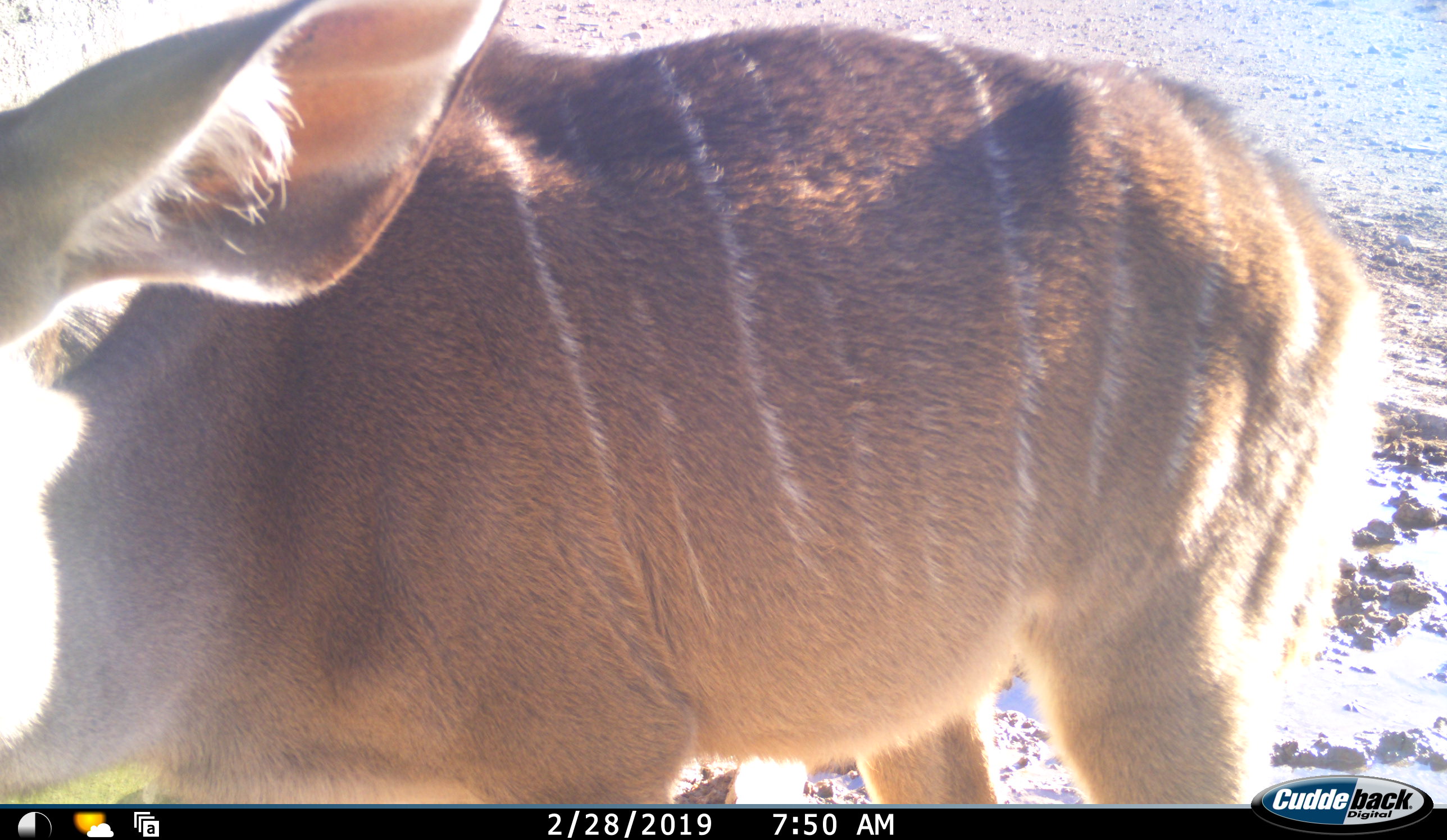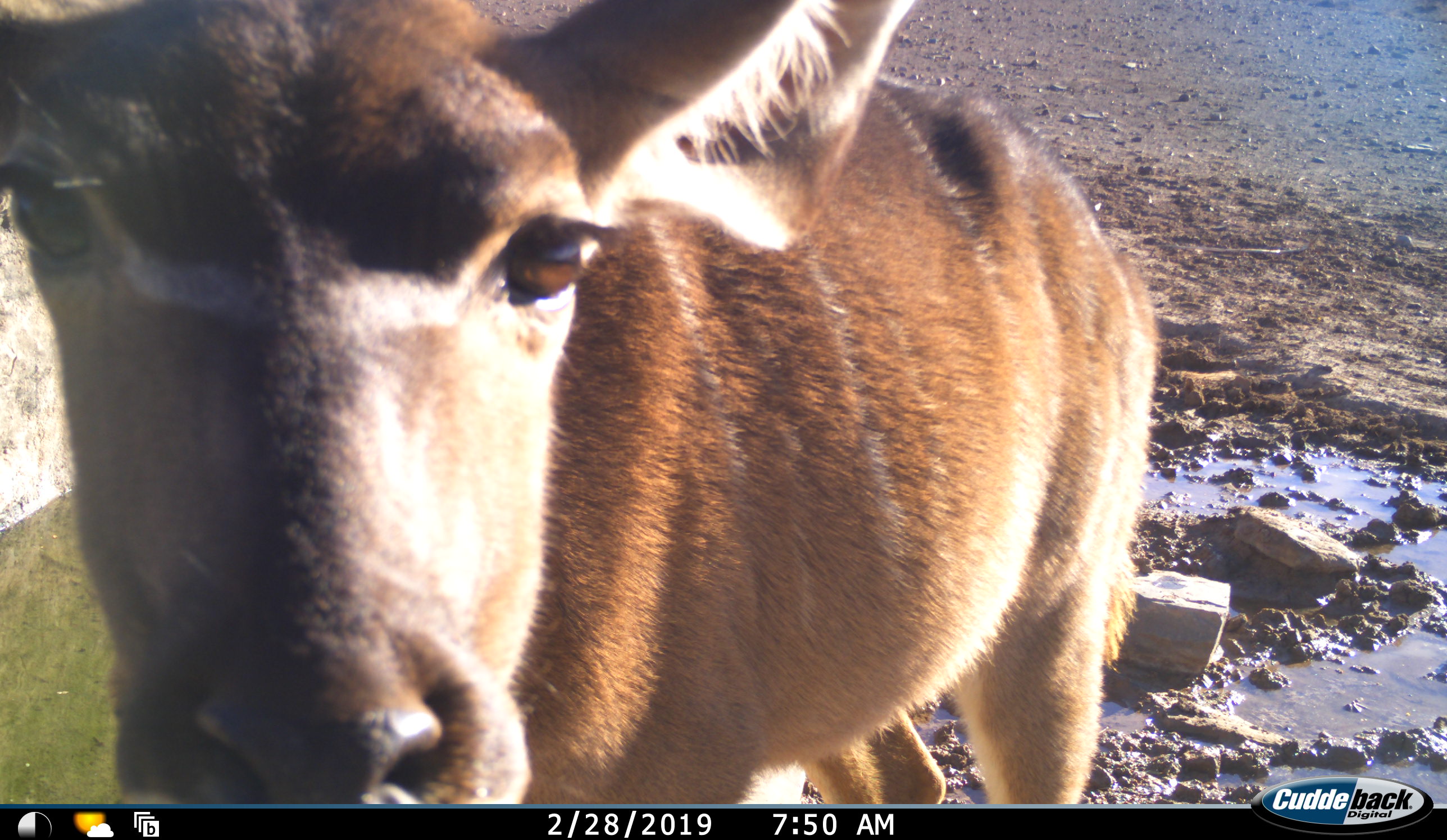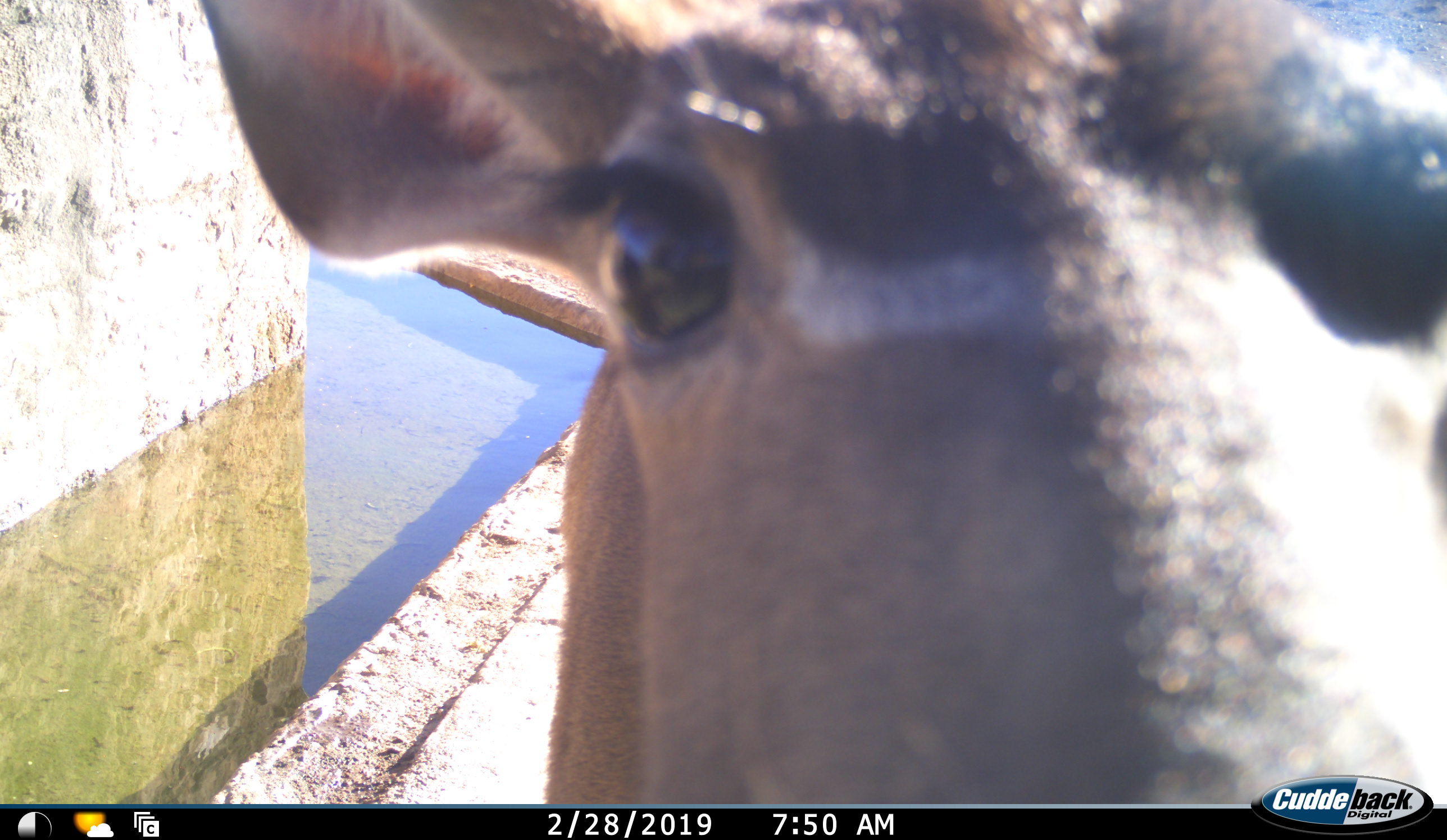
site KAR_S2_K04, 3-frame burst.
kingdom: Animalia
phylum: Chordata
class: Mammalia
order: Artiodactyla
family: Bovidae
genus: Tragelaphus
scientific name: Tragelaphus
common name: kudu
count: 1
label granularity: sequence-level